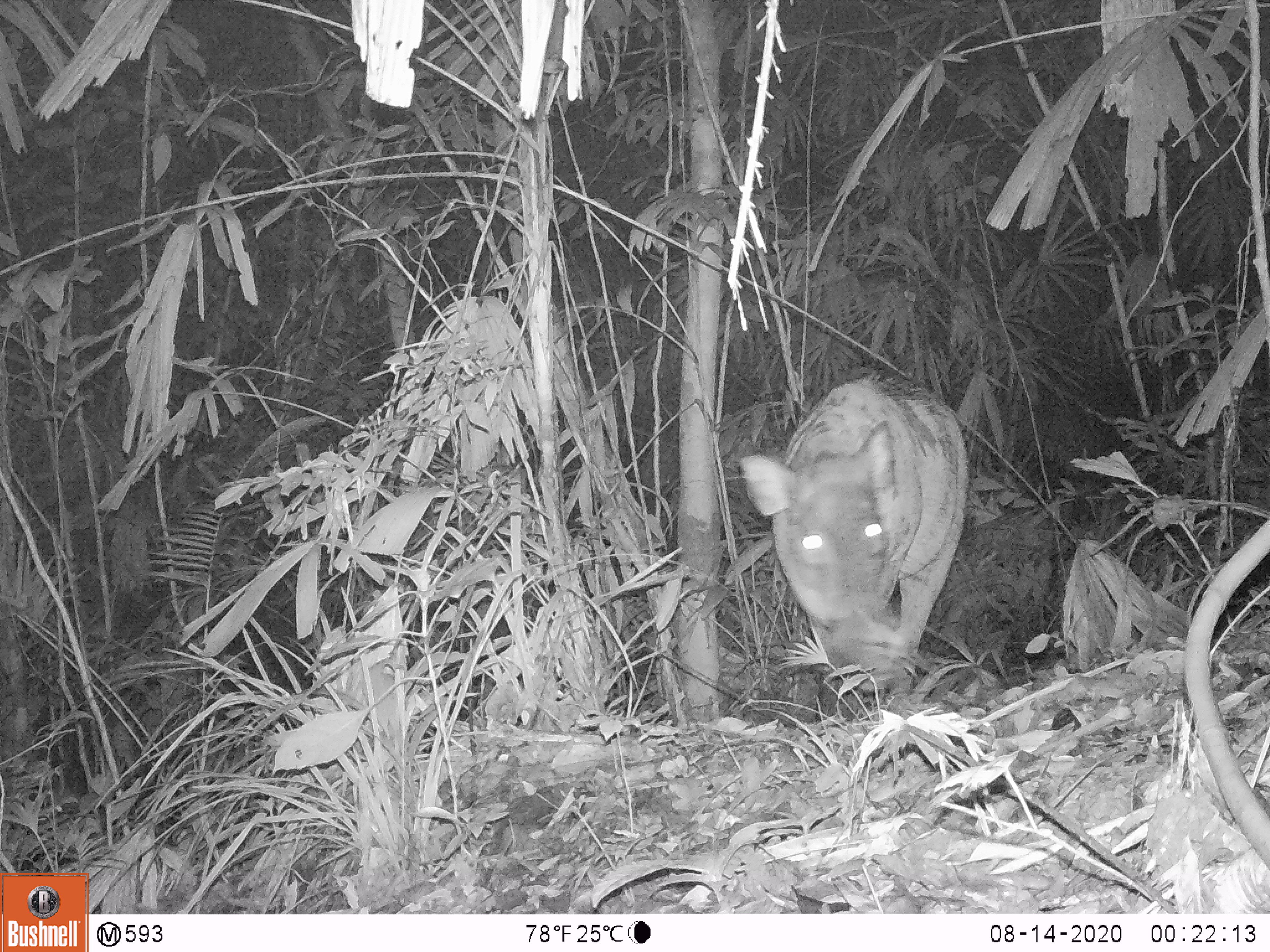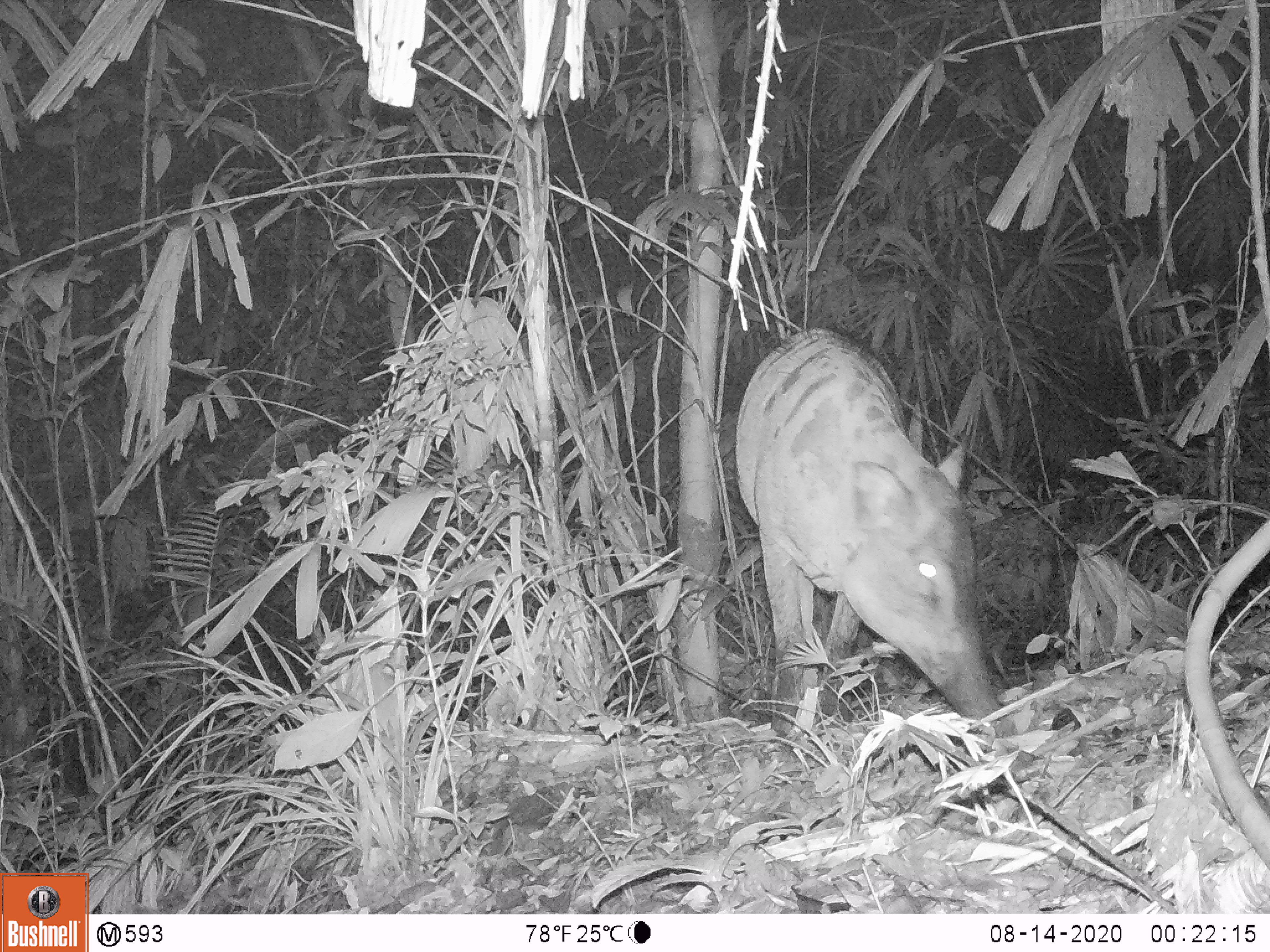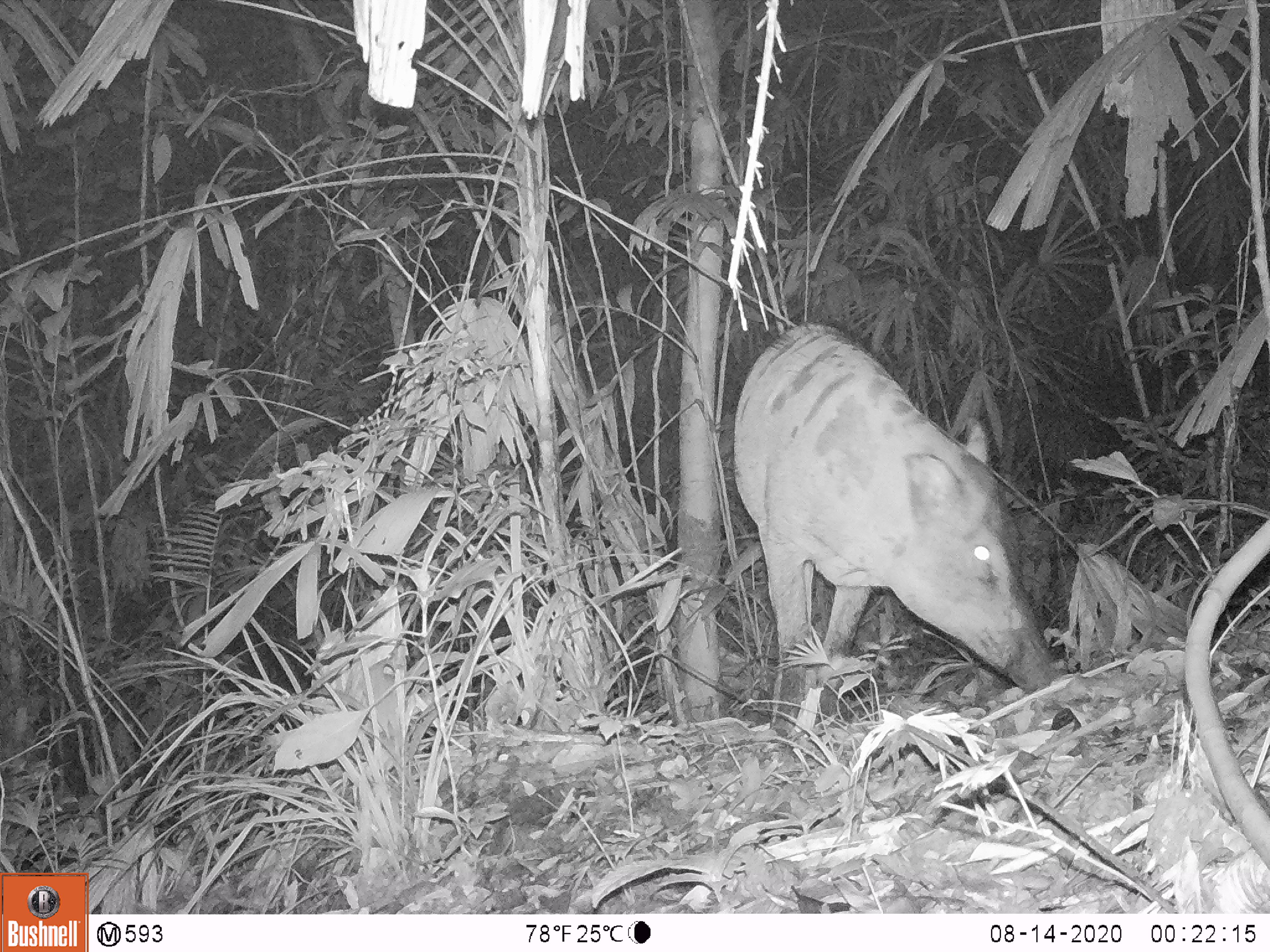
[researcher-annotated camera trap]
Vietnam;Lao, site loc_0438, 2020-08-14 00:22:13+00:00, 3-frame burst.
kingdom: Animalia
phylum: Chordata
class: Mammalia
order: Artiodactyla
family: Suidae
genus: Sus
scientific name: Sus scrofa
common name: eurasian wild pig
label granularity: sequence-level